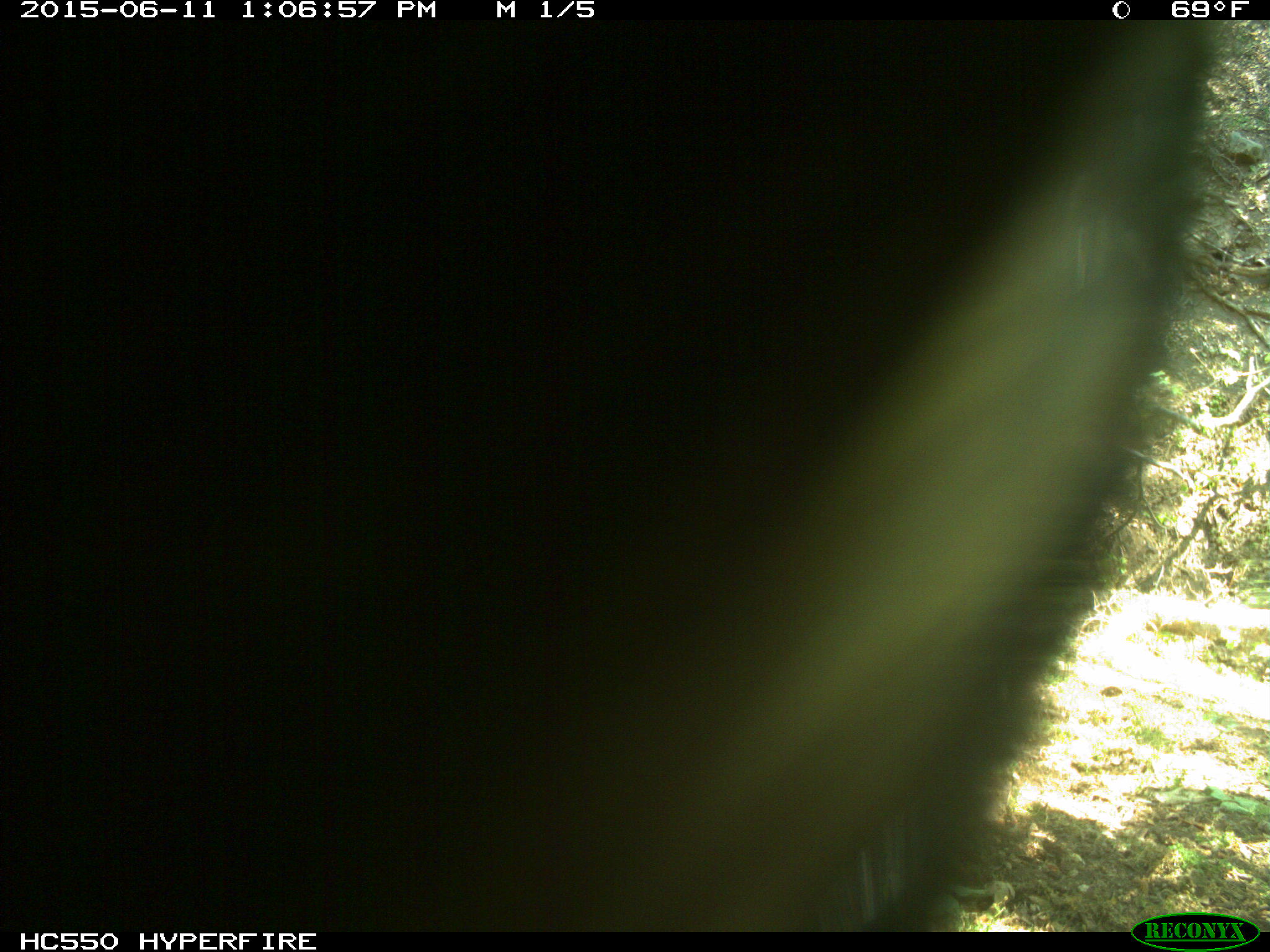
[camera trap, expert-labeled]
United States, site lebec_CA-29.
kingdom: Animalia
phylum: Chordata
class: Mammalia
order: Artiodactyla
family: Bovidae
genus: Bos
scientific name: Bos taurus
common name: domestic cow